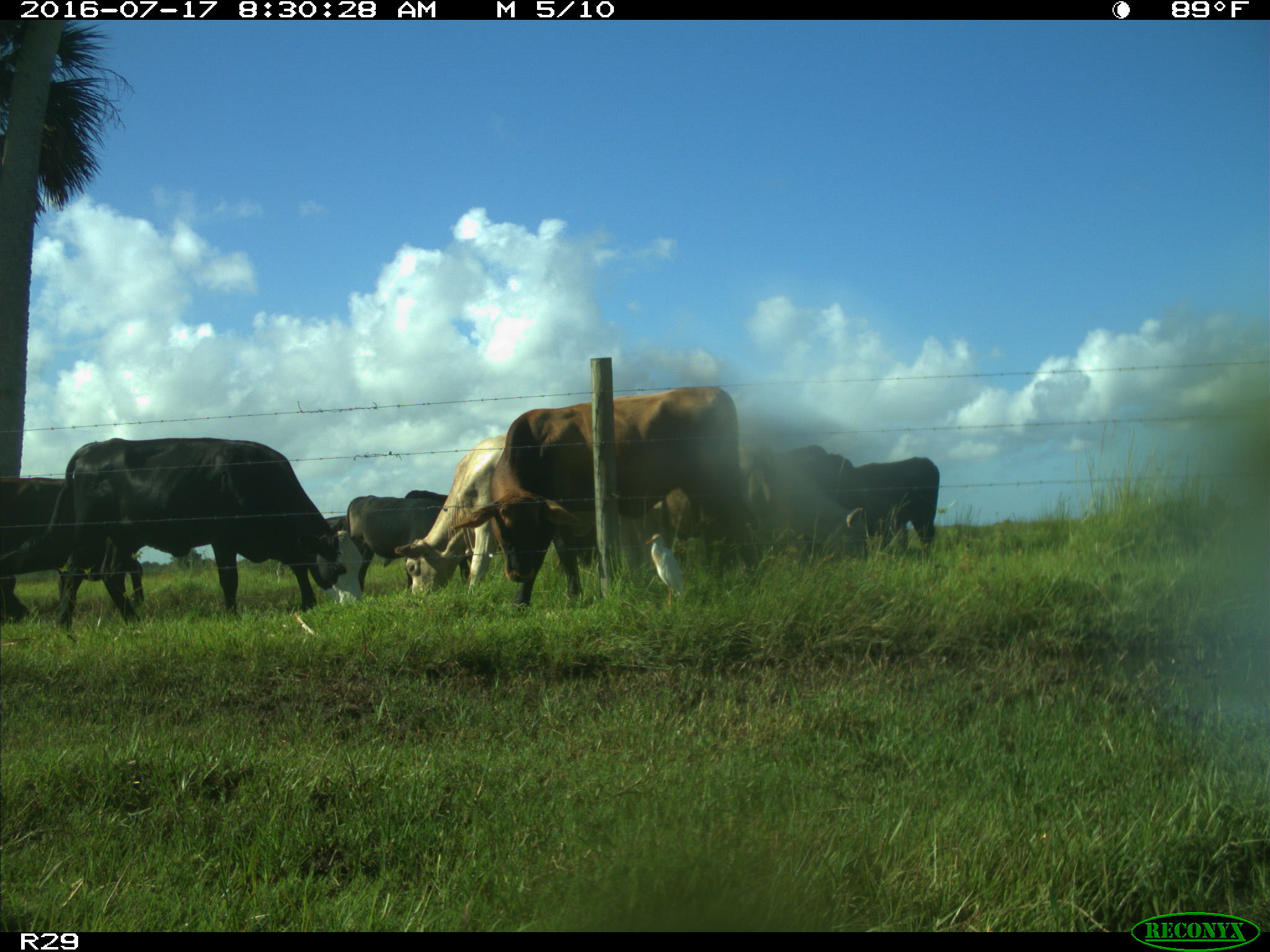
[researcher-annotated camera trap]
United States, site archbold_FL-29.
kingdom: Animalia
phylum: Chordata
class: Mammalia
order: Artiodactyla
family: Bovidae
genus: Bos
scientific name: Bos taurus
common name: domestic cow